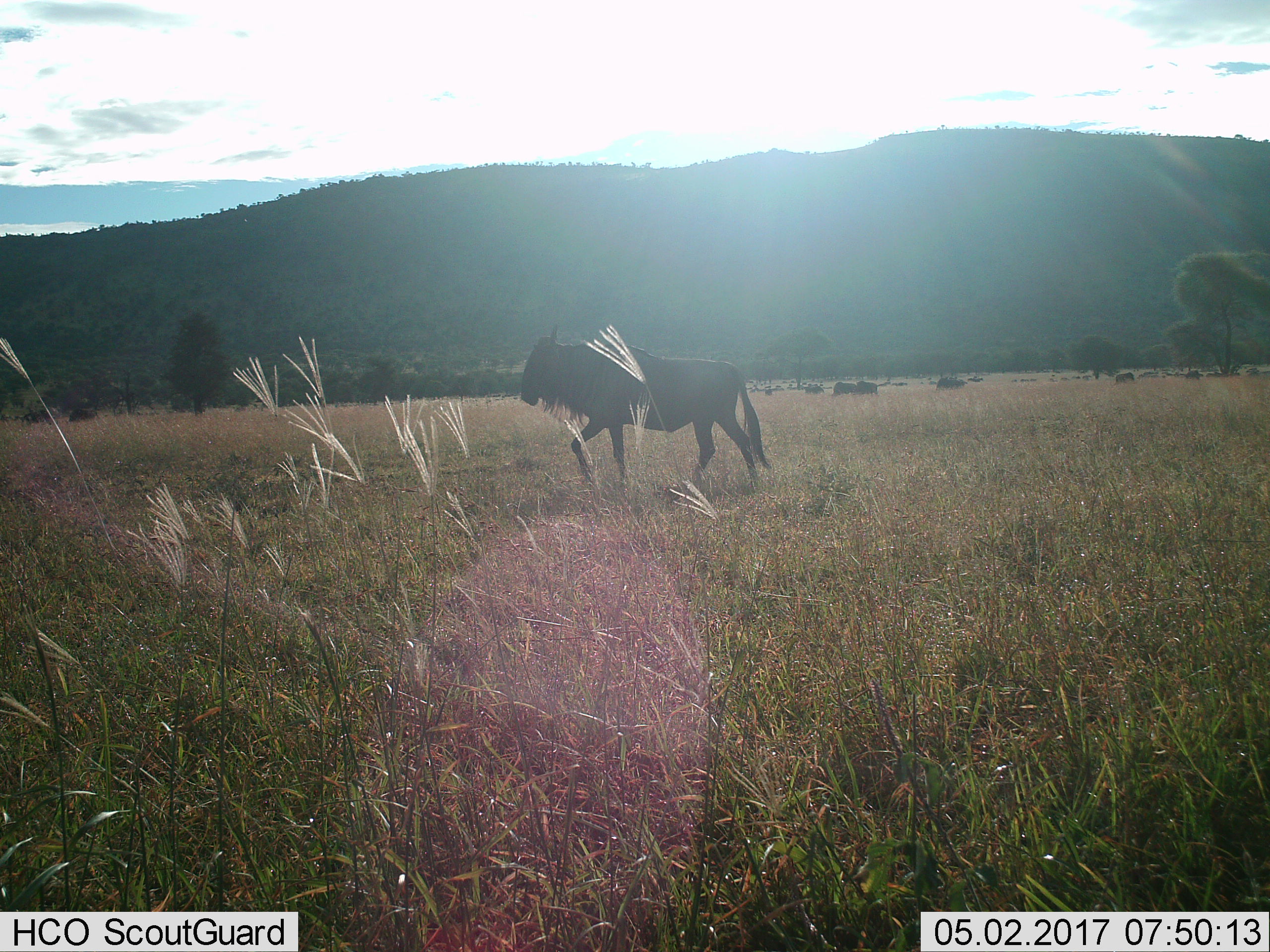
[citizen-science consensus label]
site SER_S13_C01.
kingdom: Animalia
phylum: Chordata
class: Mammalia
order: Artiodactyla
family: Bovidae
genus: Connochaetes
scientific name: Connochaetes taurinus taurinus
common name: blue wildebeest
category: wildebeestblue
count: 11-50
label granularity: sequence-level